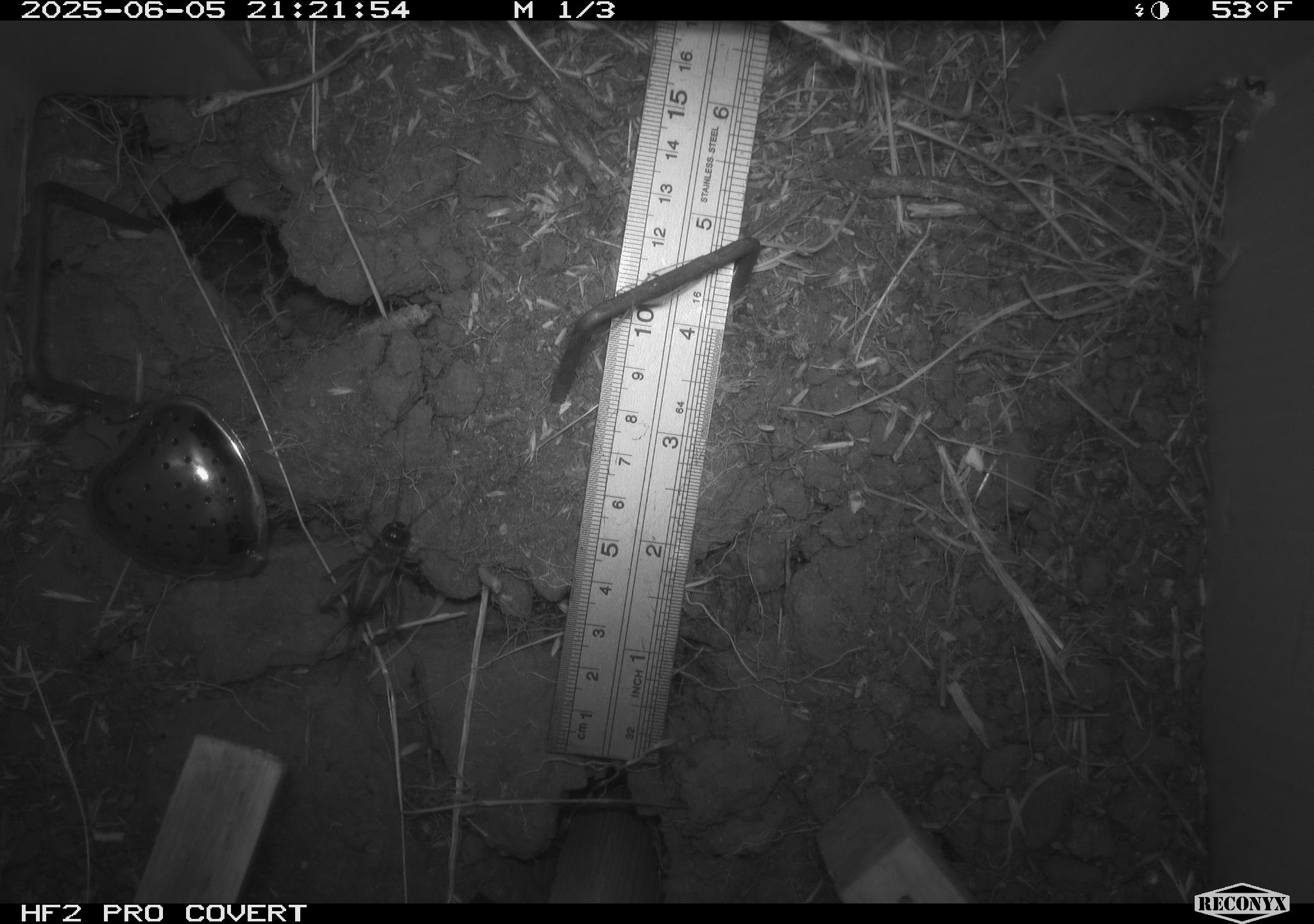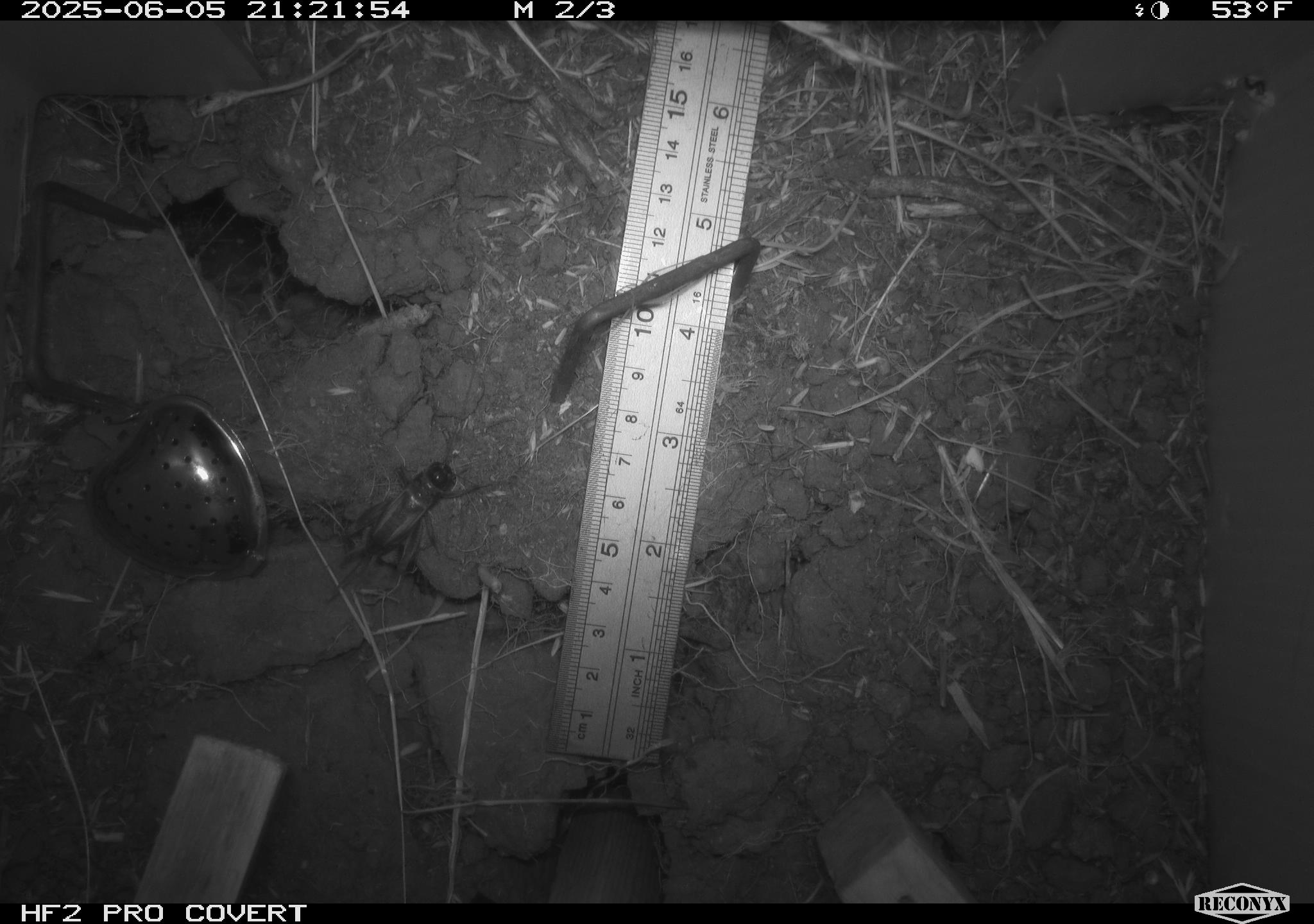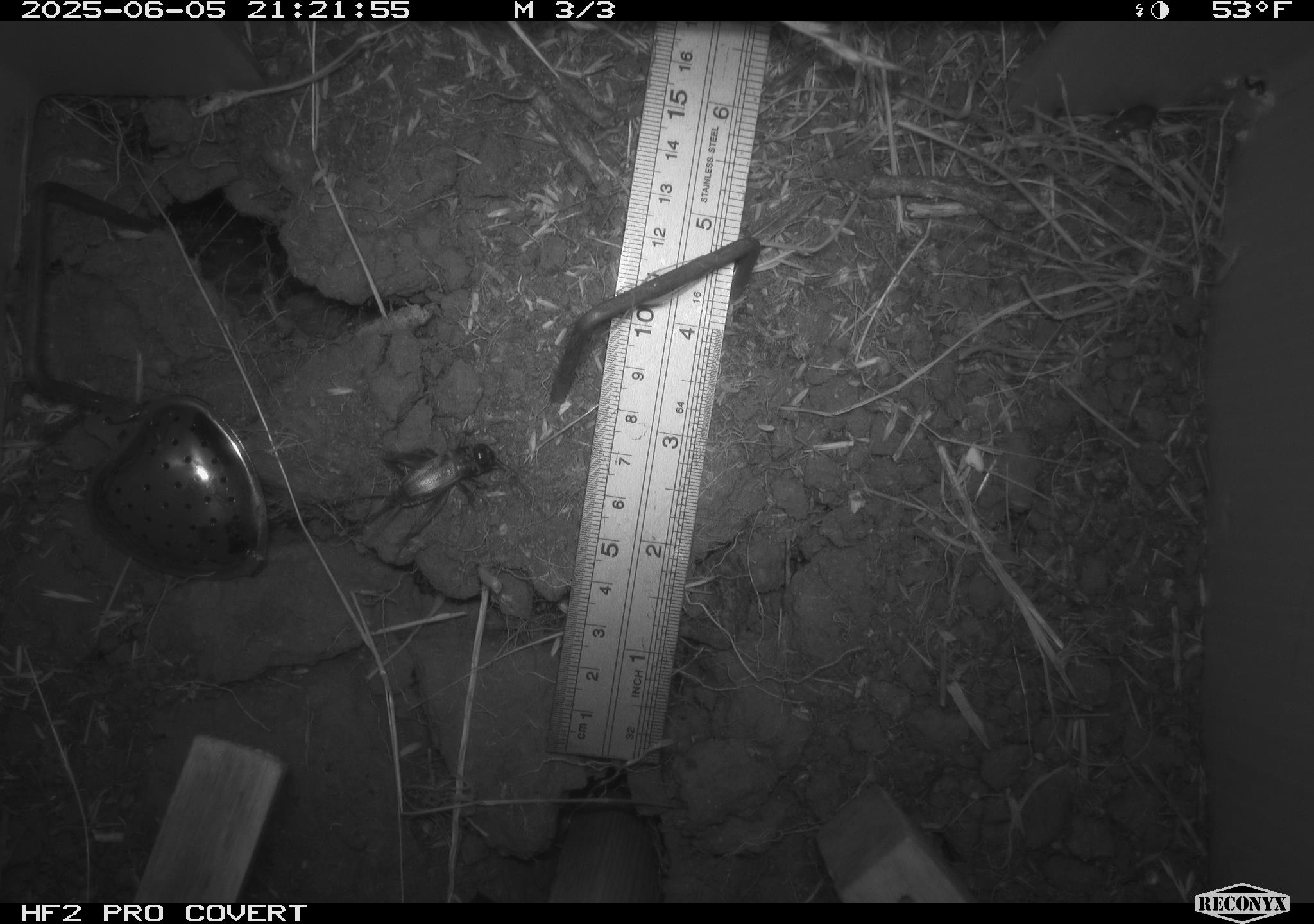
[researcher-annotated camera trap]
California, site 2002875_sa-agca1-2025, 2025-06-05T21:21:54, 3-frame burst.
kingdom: Animalia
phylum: Arthropoda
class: Insecta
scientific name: Insecta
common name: insect